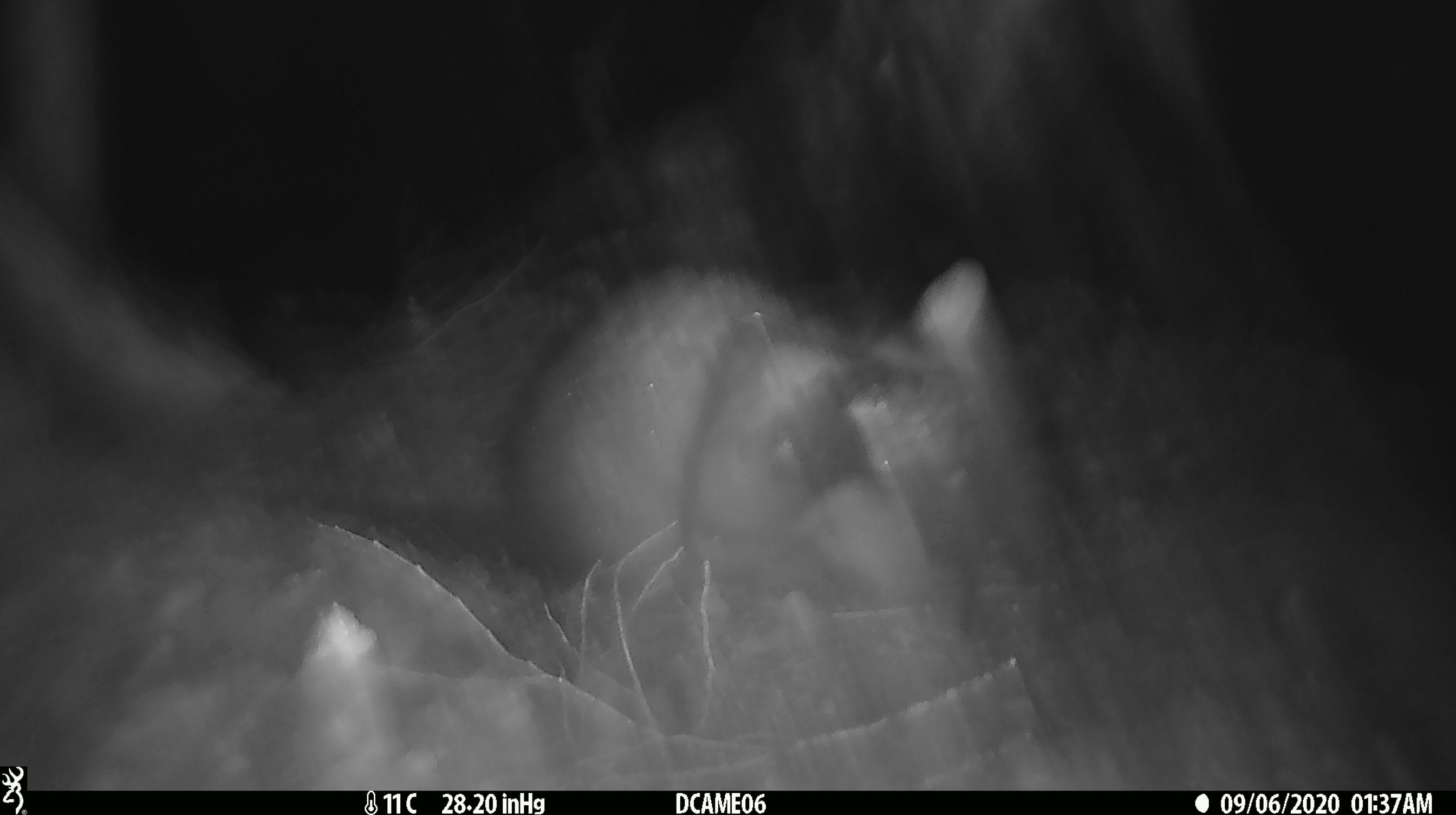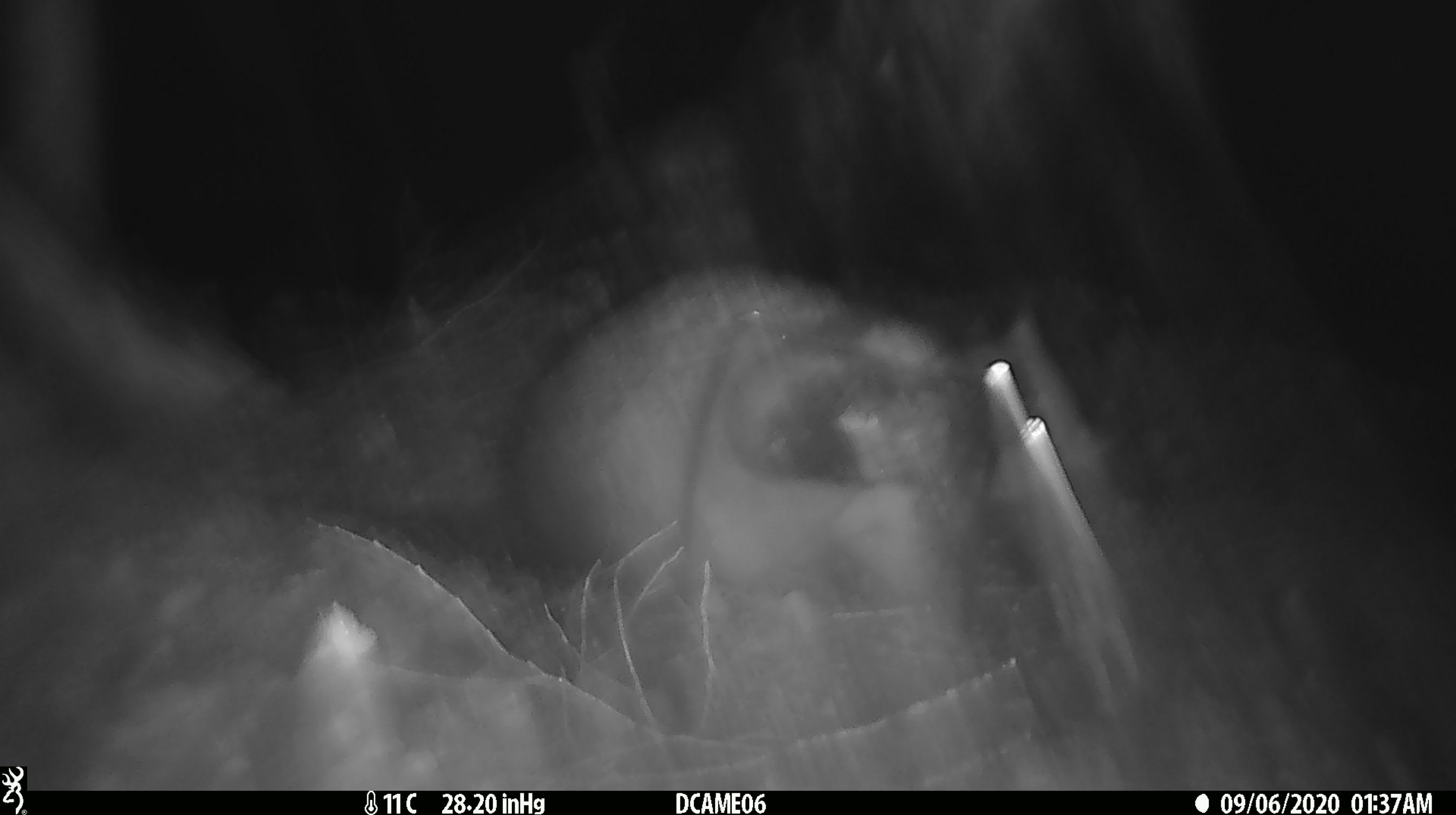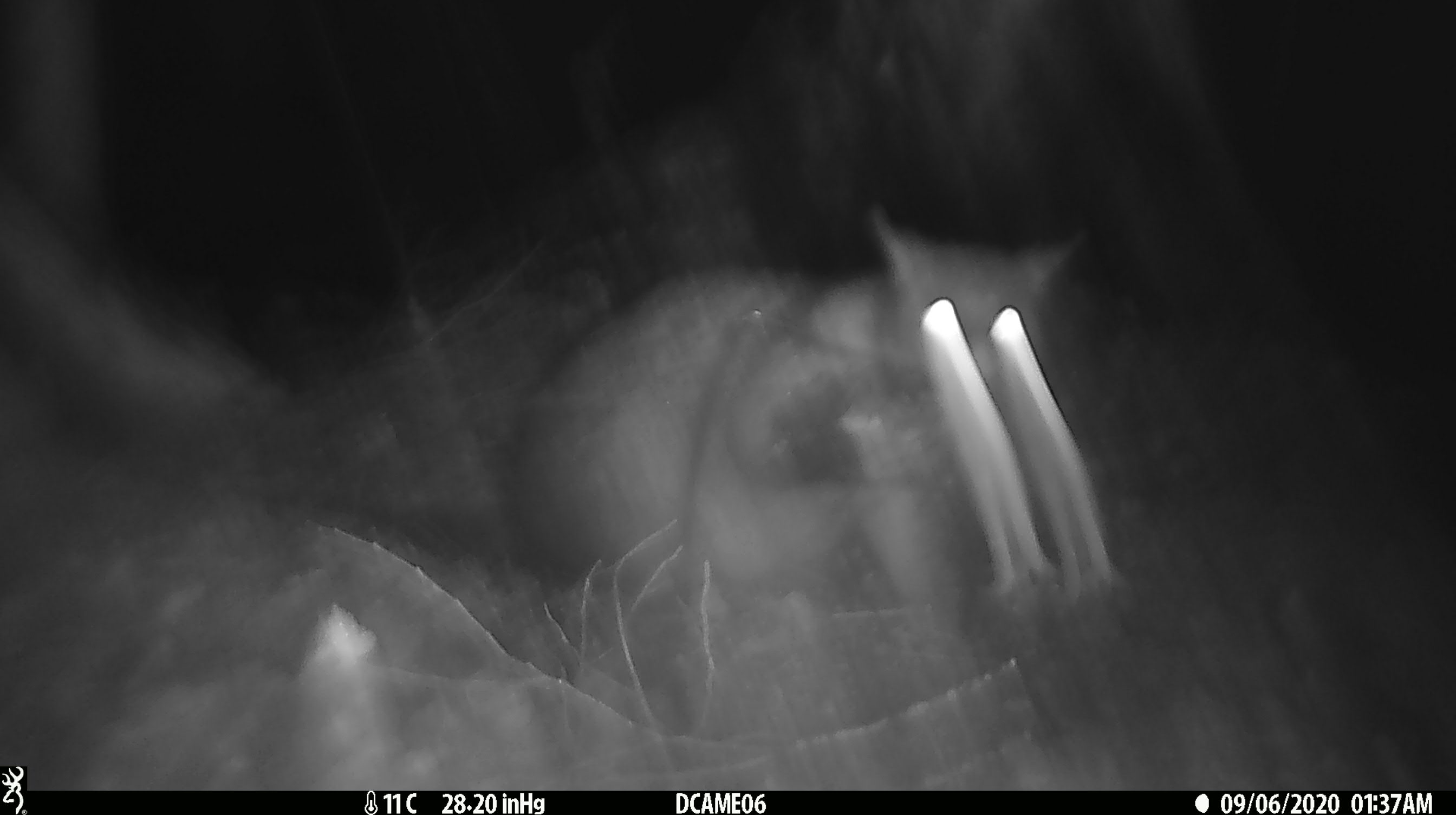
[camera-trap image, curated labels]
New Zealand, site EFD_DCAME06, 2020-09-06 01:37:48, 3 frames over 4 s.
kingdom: Animalia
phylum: Chordata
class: Mammalia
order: Diprotodontia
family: Phalangeridae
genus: Trichosurus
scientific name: Trichosurus vulpecula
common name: common brushtail possum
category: possum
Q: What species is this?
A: Possum (common brushtail possum) (Trichosurus vulpecula).